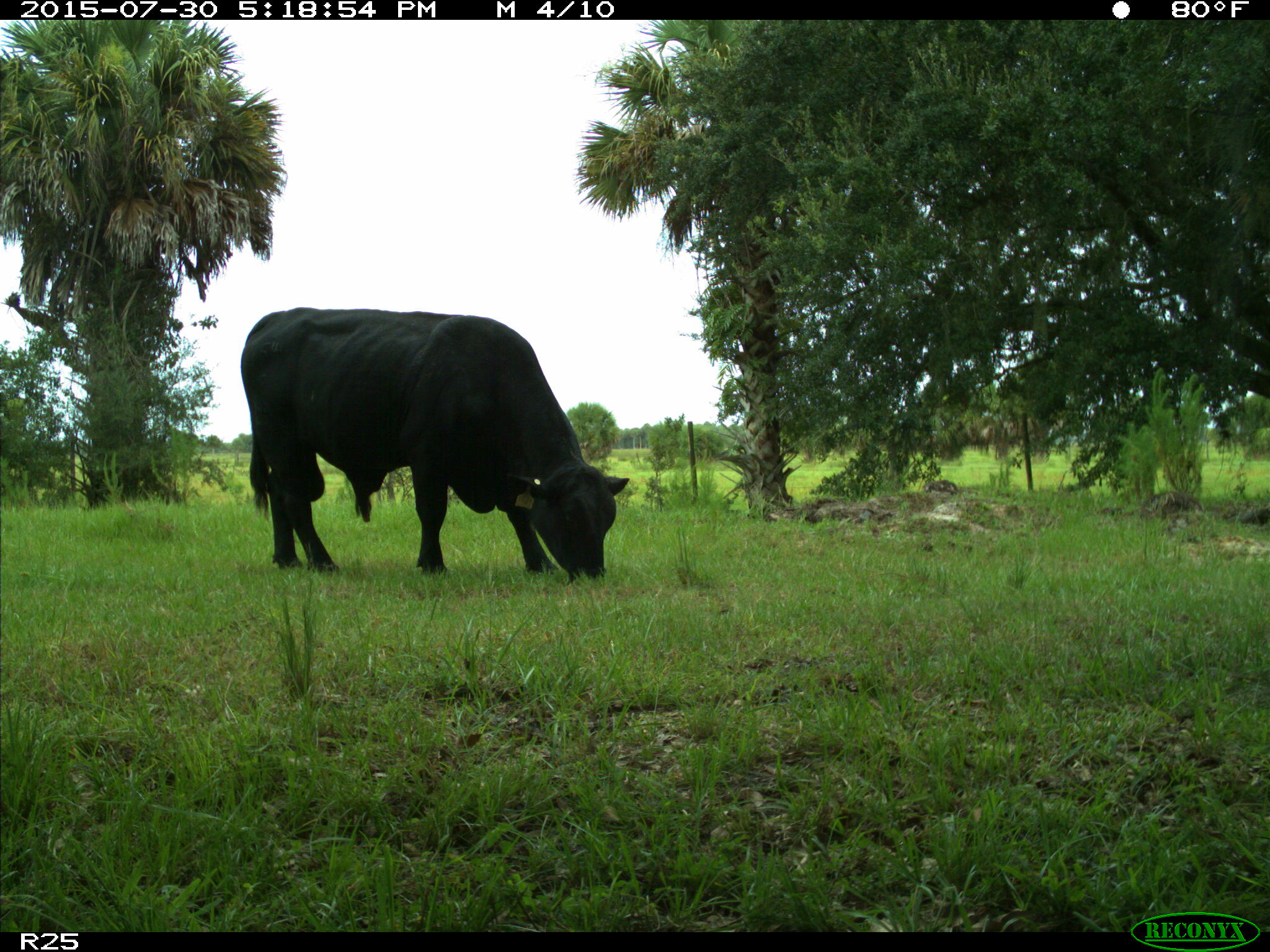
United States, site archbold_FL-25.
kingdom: Animalia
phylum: Chordata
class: Mammalia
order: Artiodactyla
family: Bovidae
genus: Bos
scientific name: Bos taurus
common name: domestic cow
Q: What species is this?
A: Bos taurus (domestic cow).